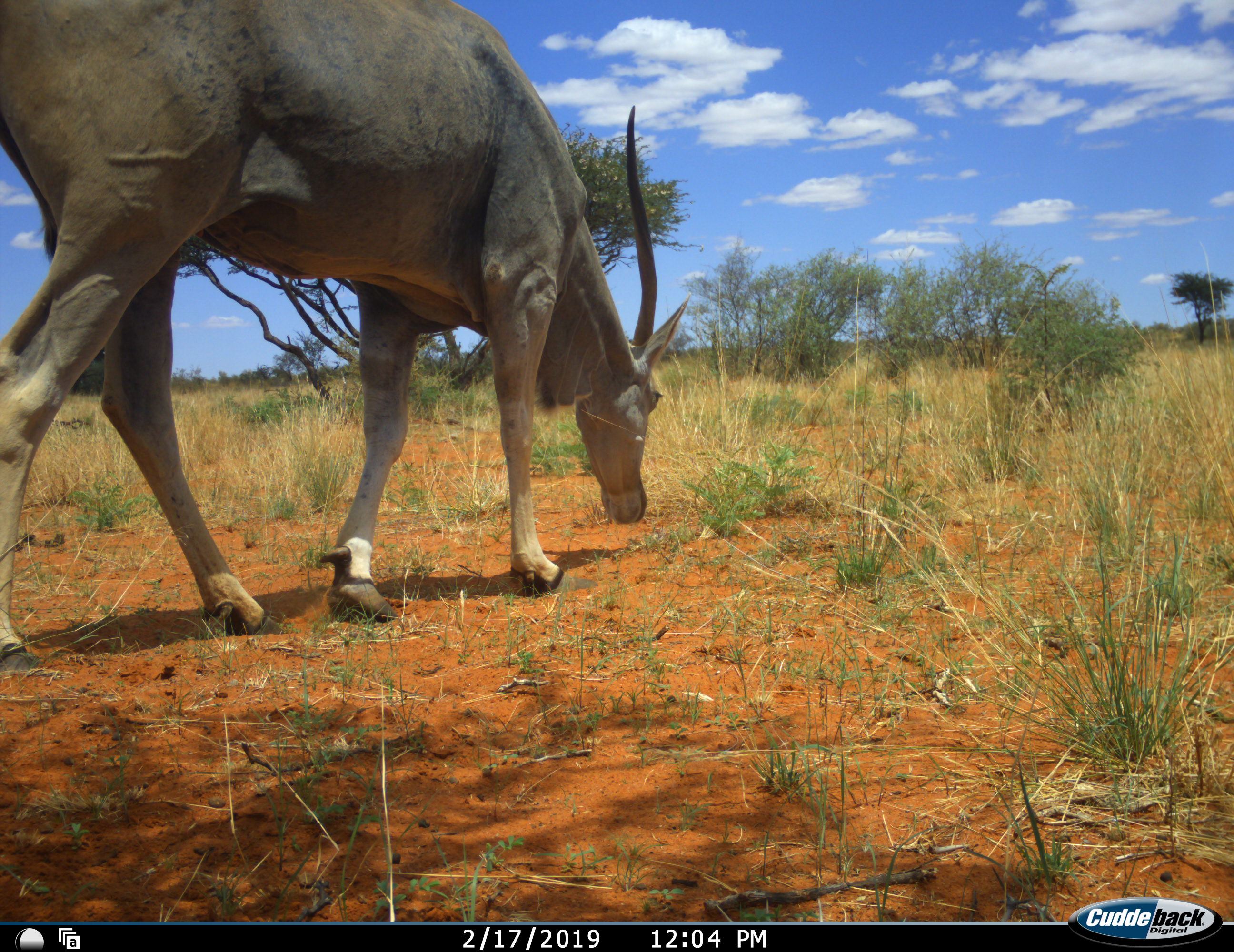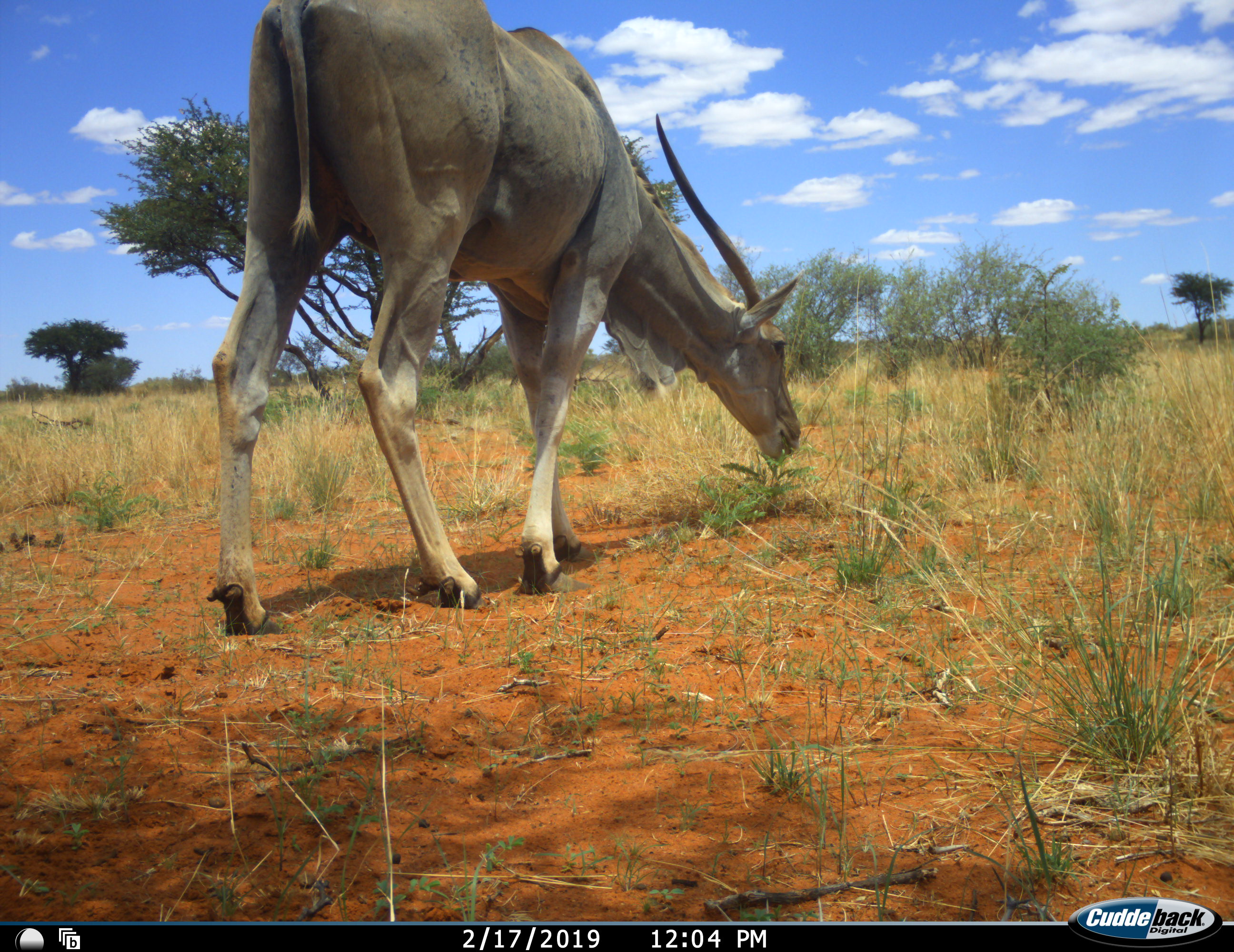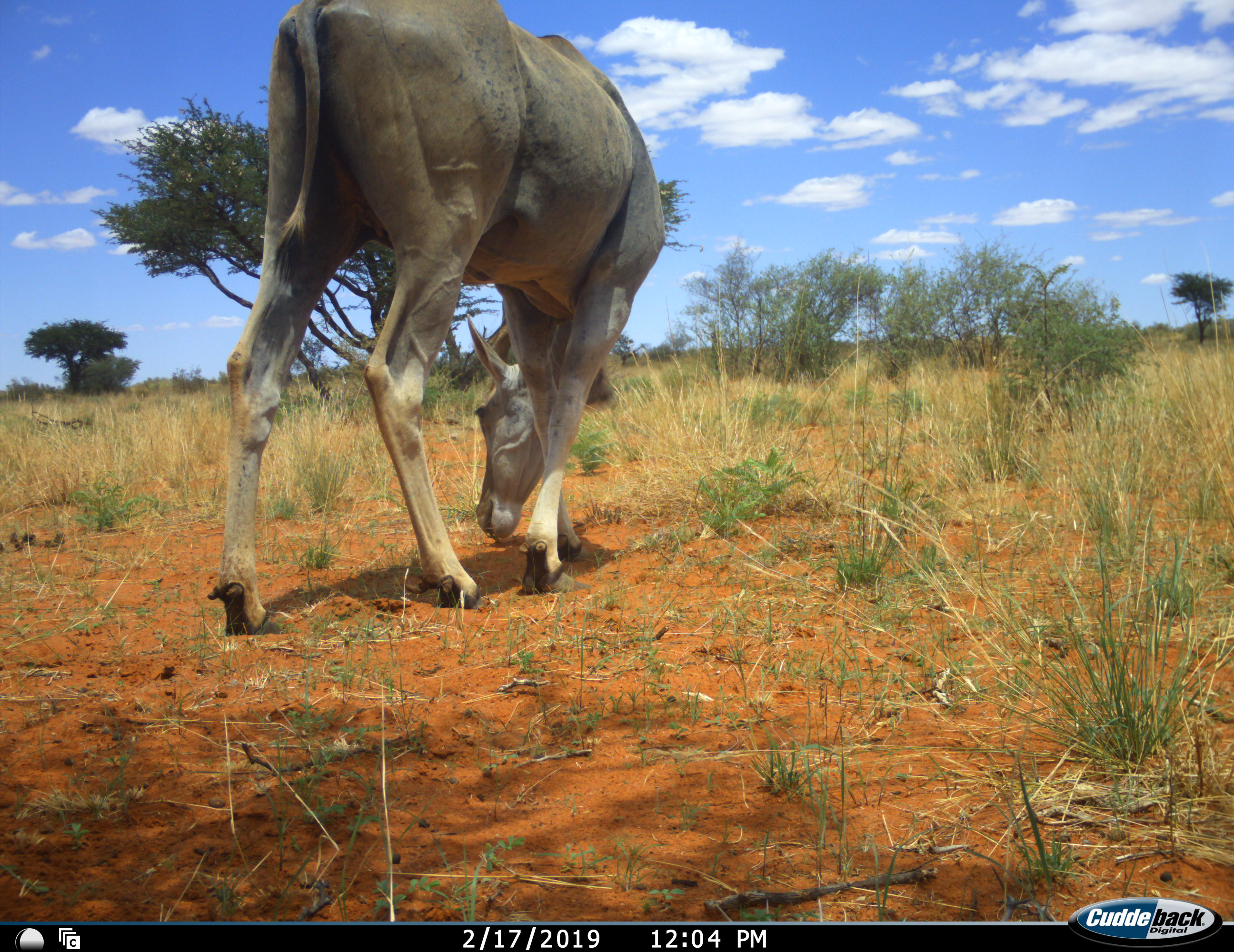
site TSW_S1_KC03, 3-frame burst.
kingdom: Animalia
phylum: Chordata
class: Mammalia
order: Artiodactyla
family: Bovidae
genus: Tragelaphus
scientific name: Tragelaphus oryx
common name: eland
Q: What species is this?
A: Eland (Tragelaphus oryx).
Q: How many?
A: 1.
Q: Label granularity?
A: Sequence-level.